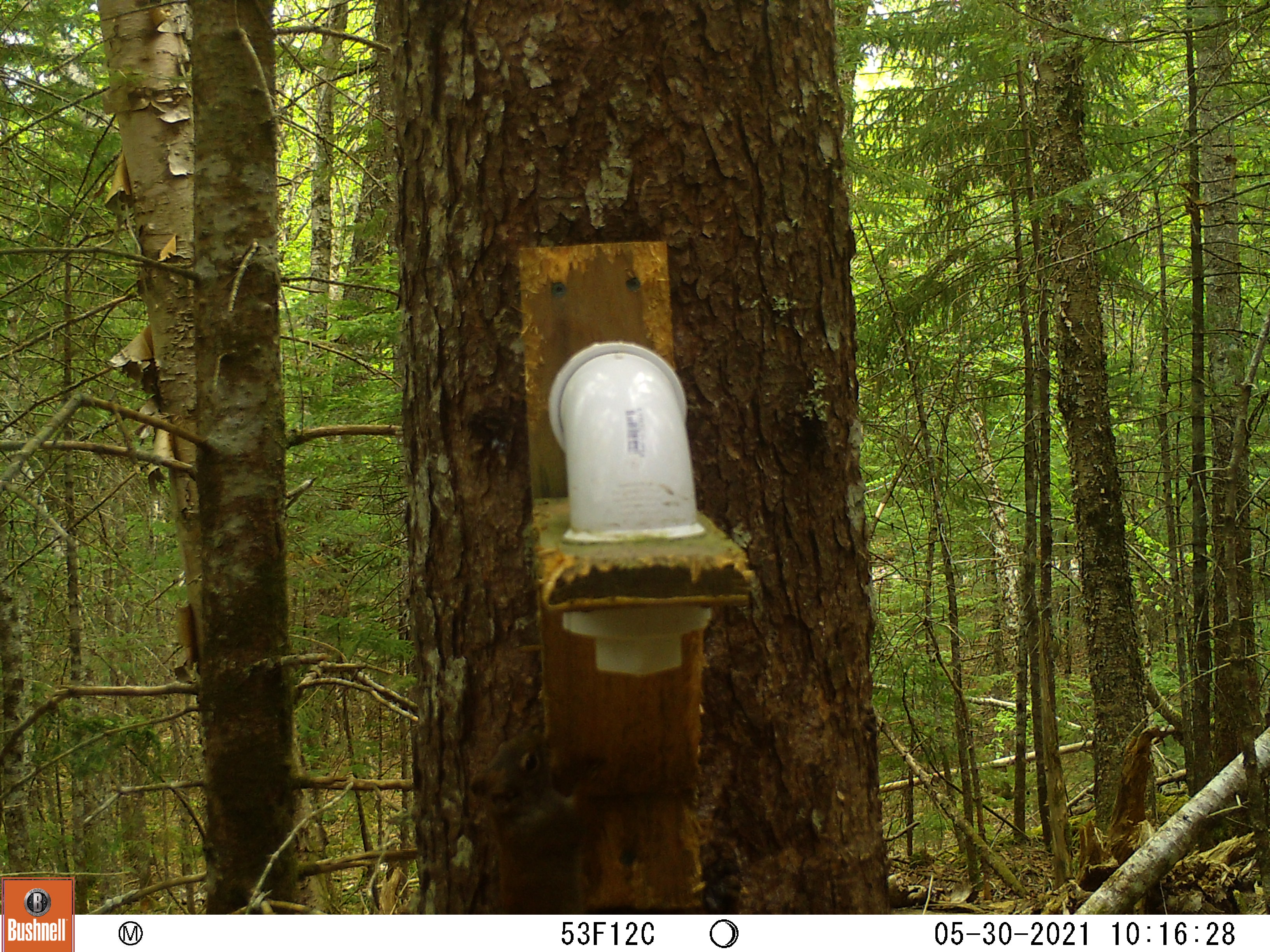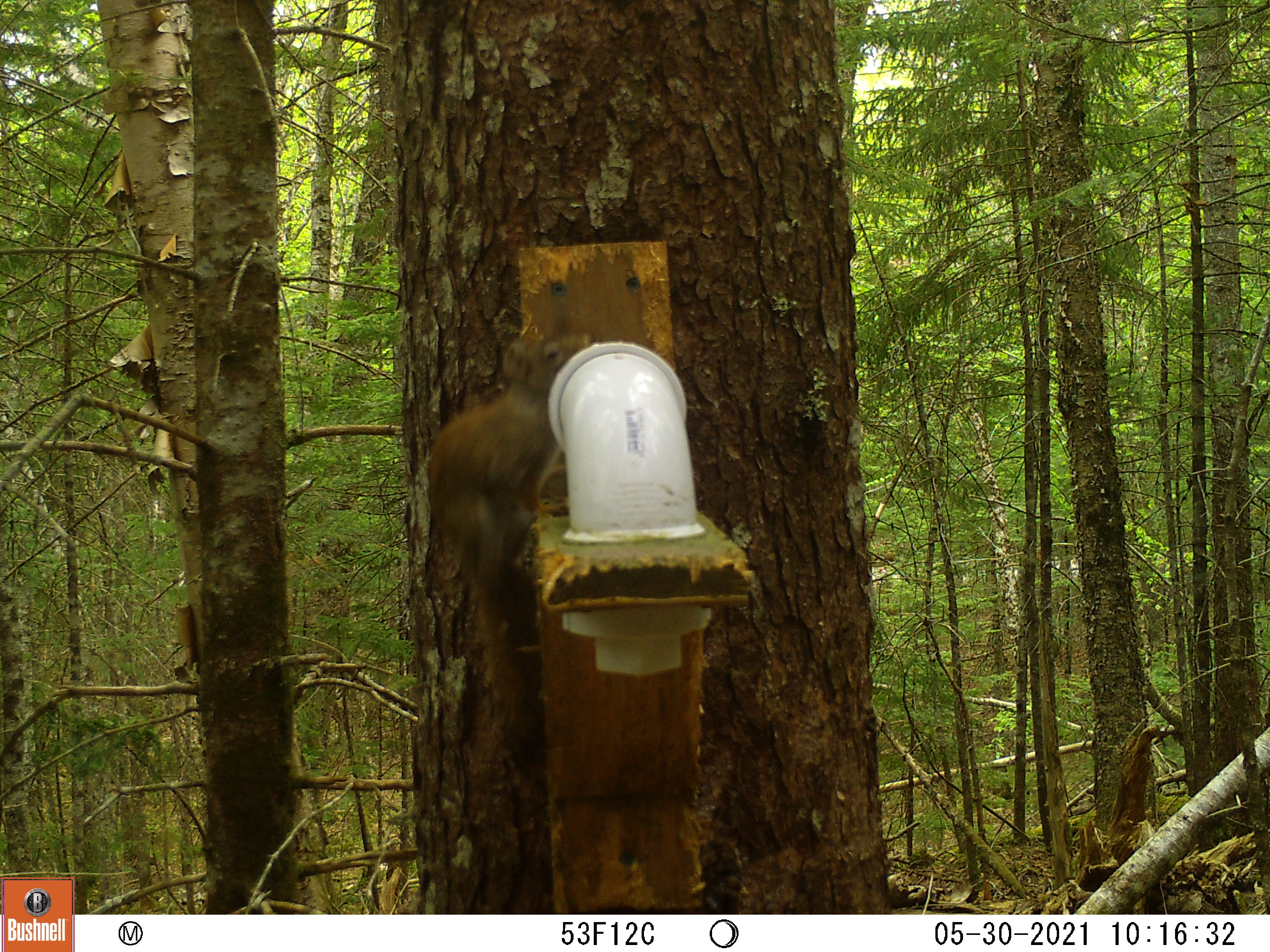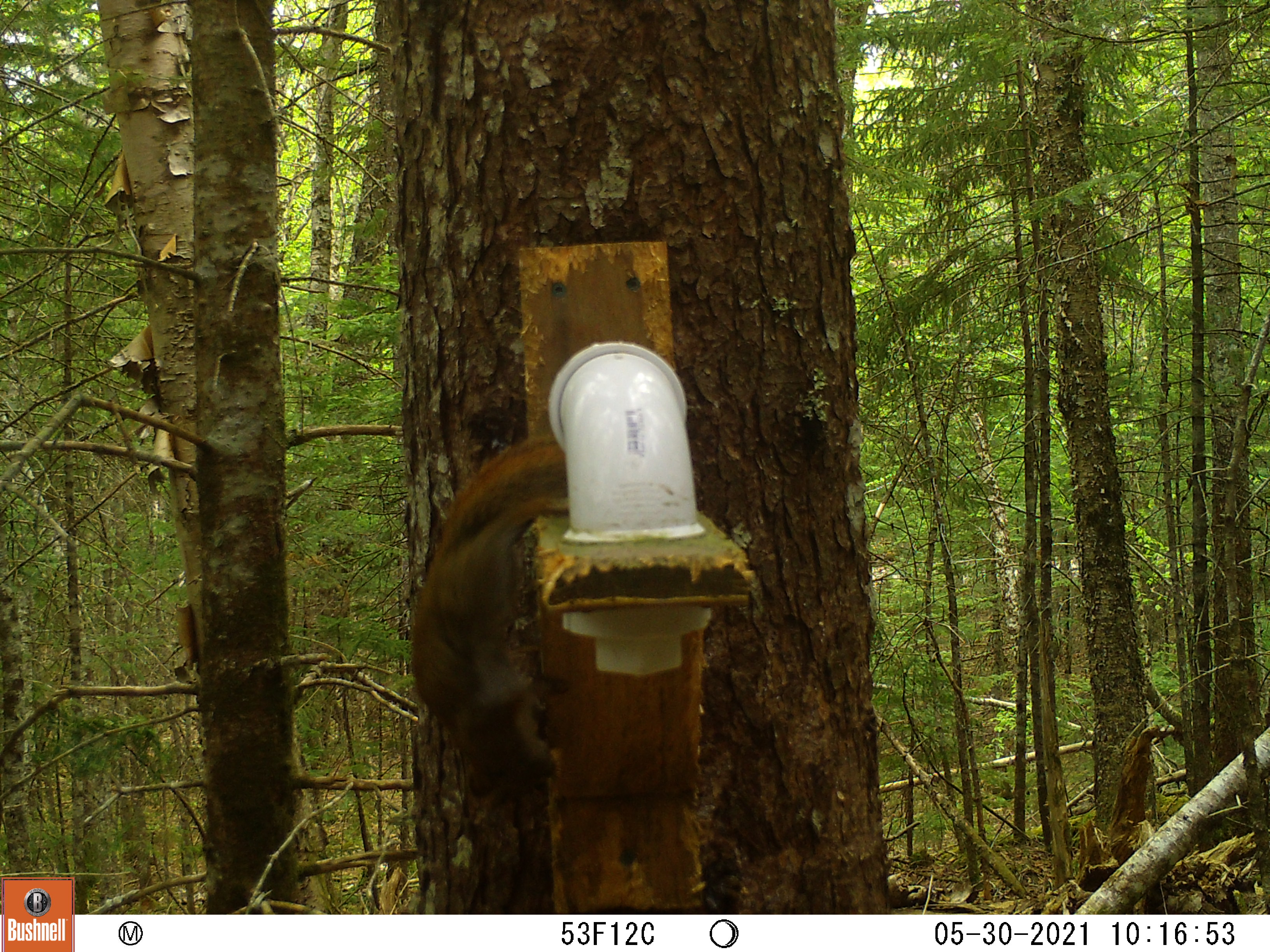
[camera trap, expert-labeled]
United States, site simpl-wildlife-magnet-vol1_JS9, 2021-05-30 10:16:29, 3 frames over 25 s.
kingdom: Animalia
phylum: Chordata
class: Mammalia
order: Rodentia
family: Sciuridae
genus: Tamiasciurus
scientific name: Tamiasciurus hudsonicus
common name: red squirrel